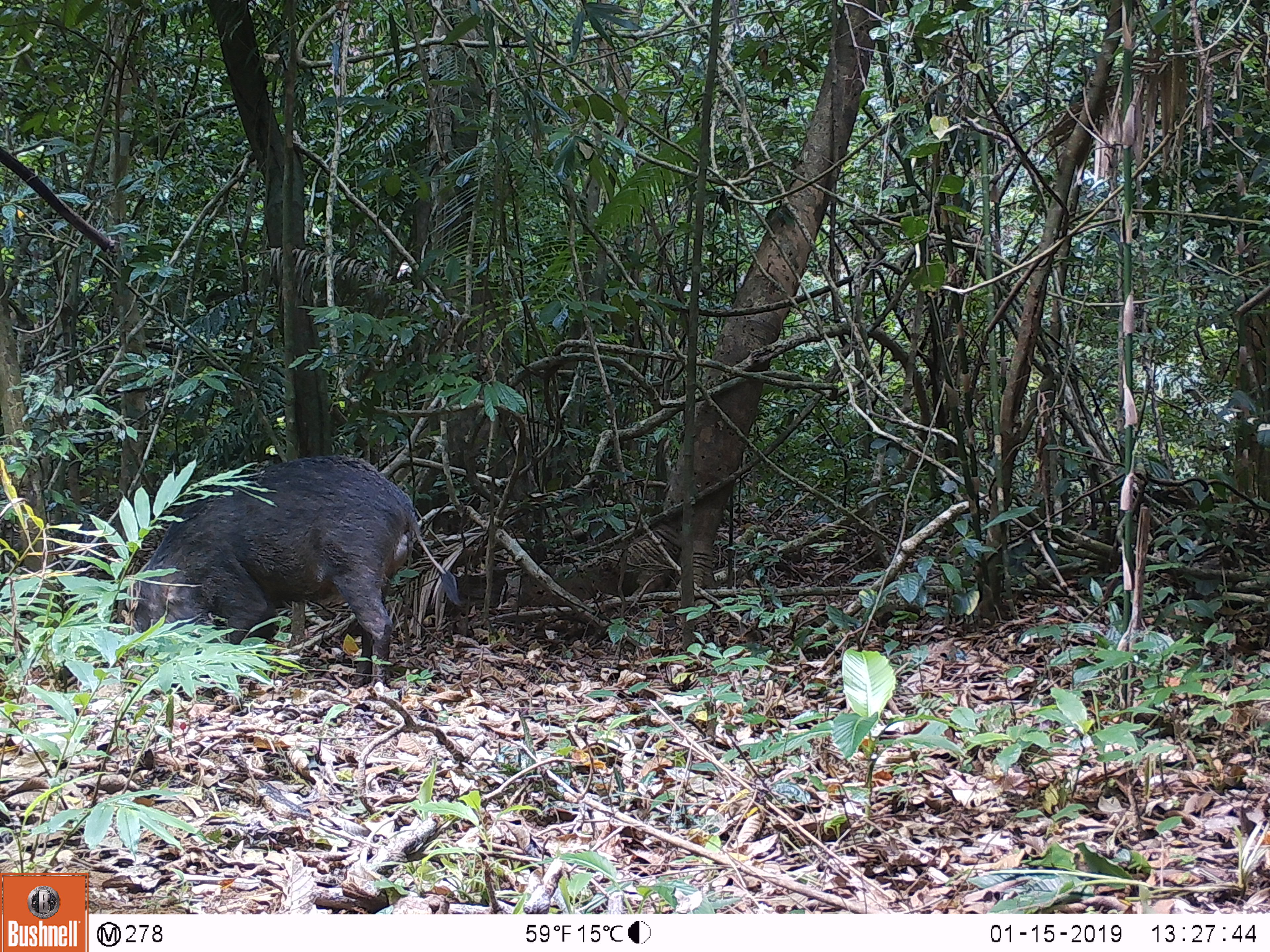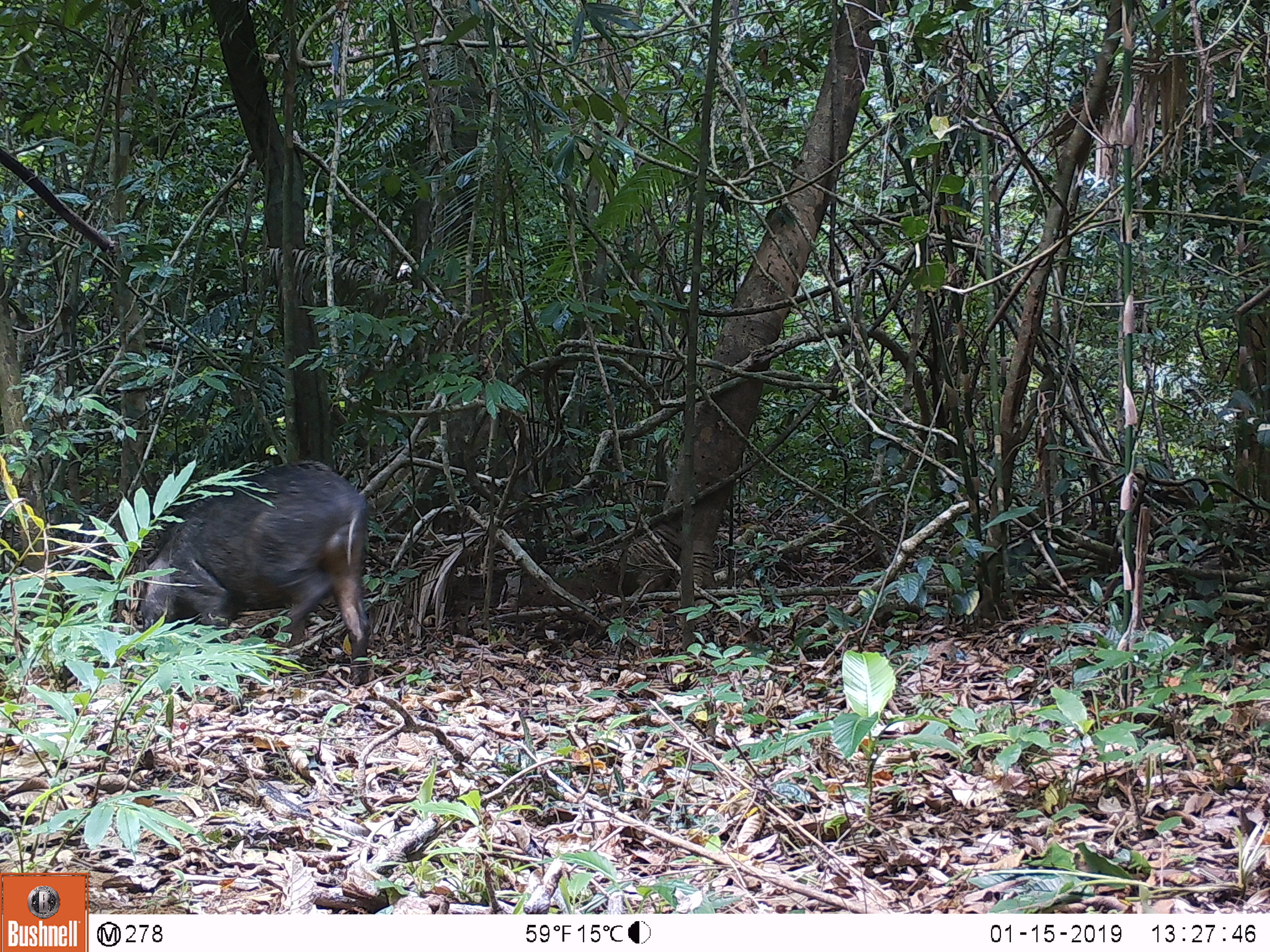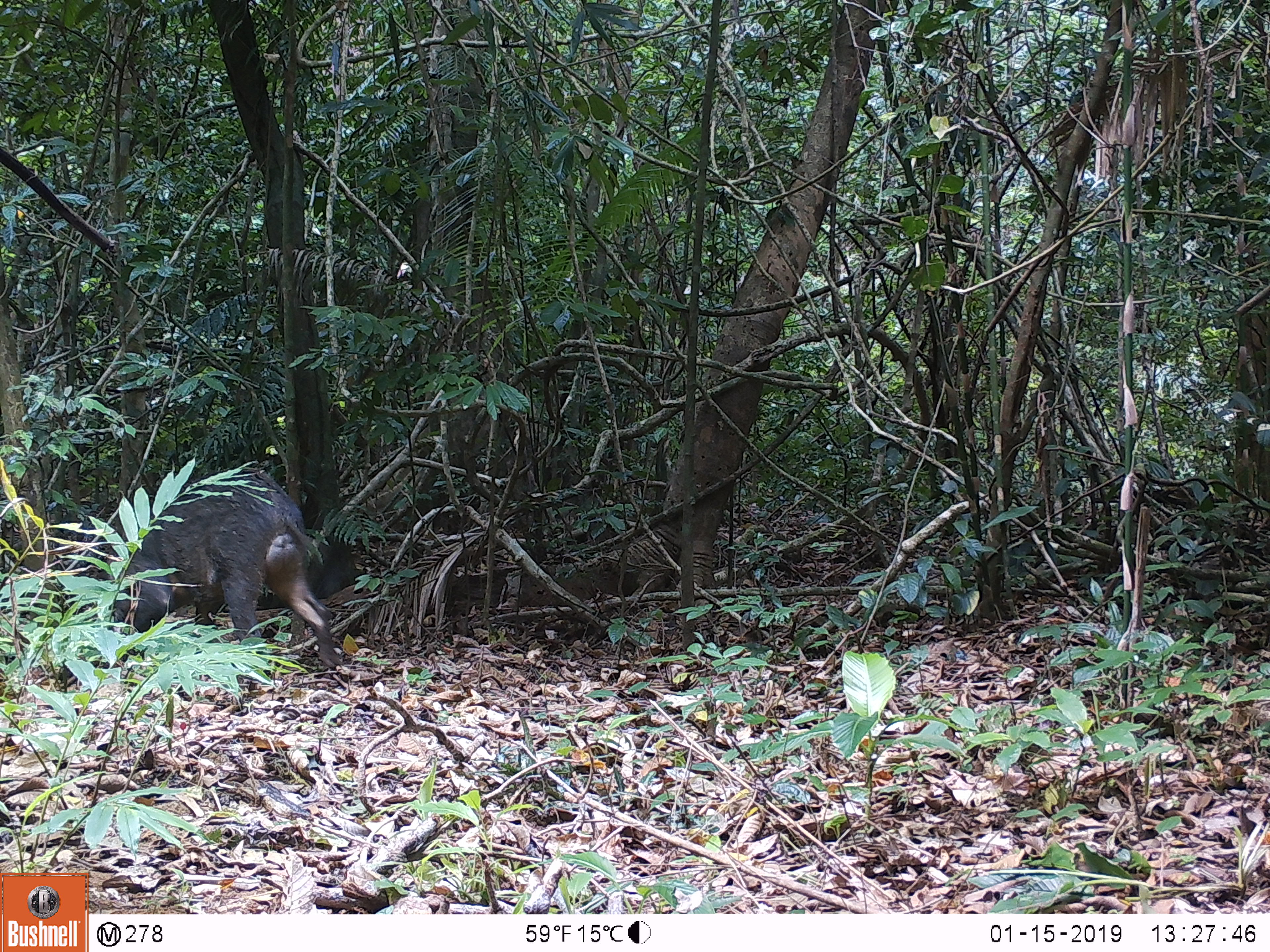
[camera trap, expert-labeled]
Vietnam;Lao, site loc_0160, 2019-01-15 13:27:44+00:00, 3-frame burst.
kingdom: Animalia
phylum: Chordata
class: Mammalia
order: Artiodactyla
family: Suidae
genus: Sus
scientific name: Sus scrofa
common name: eurasian wild pig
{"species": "eurasian wild pig (Sus scrofa)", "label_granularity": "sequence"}